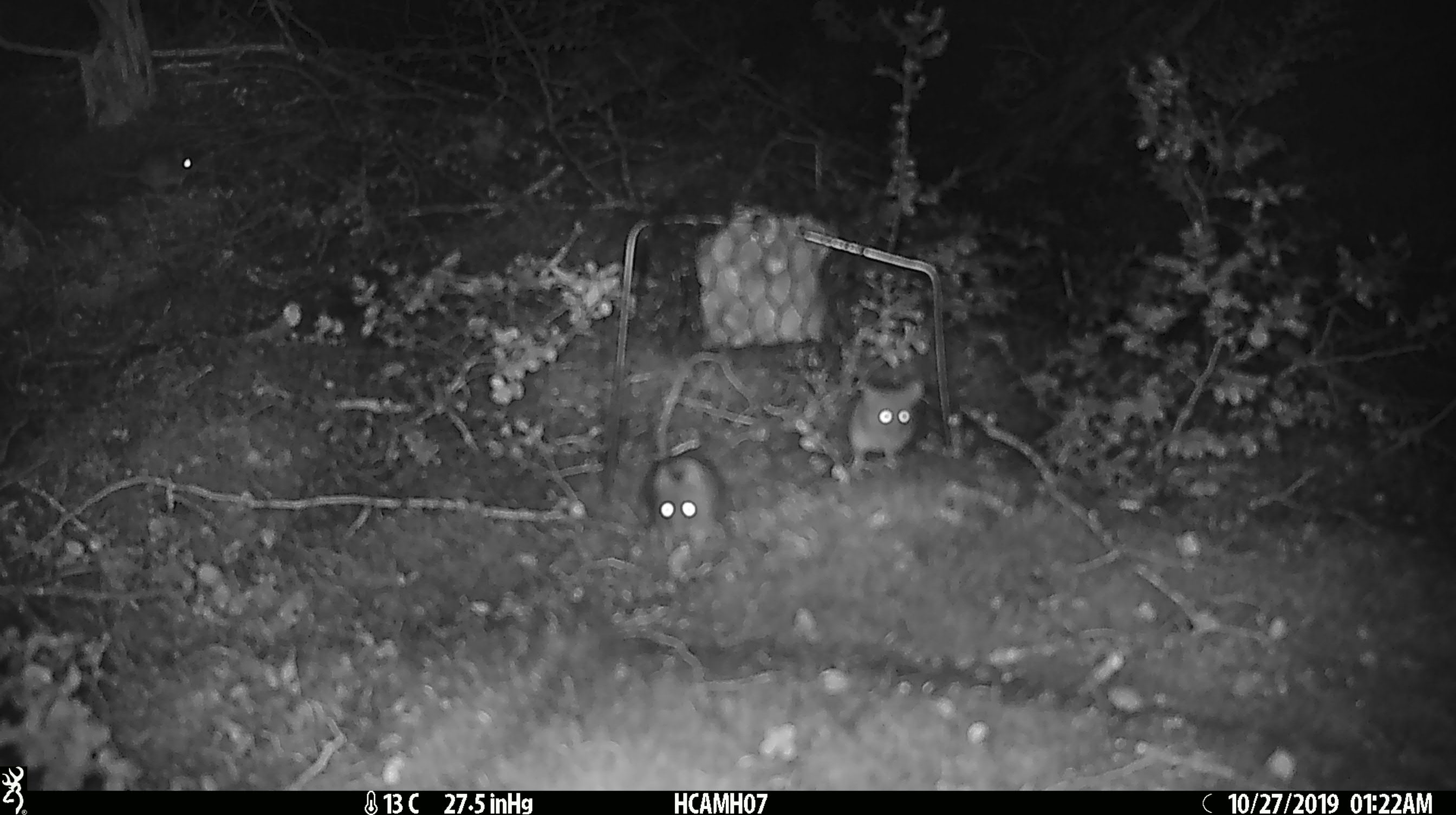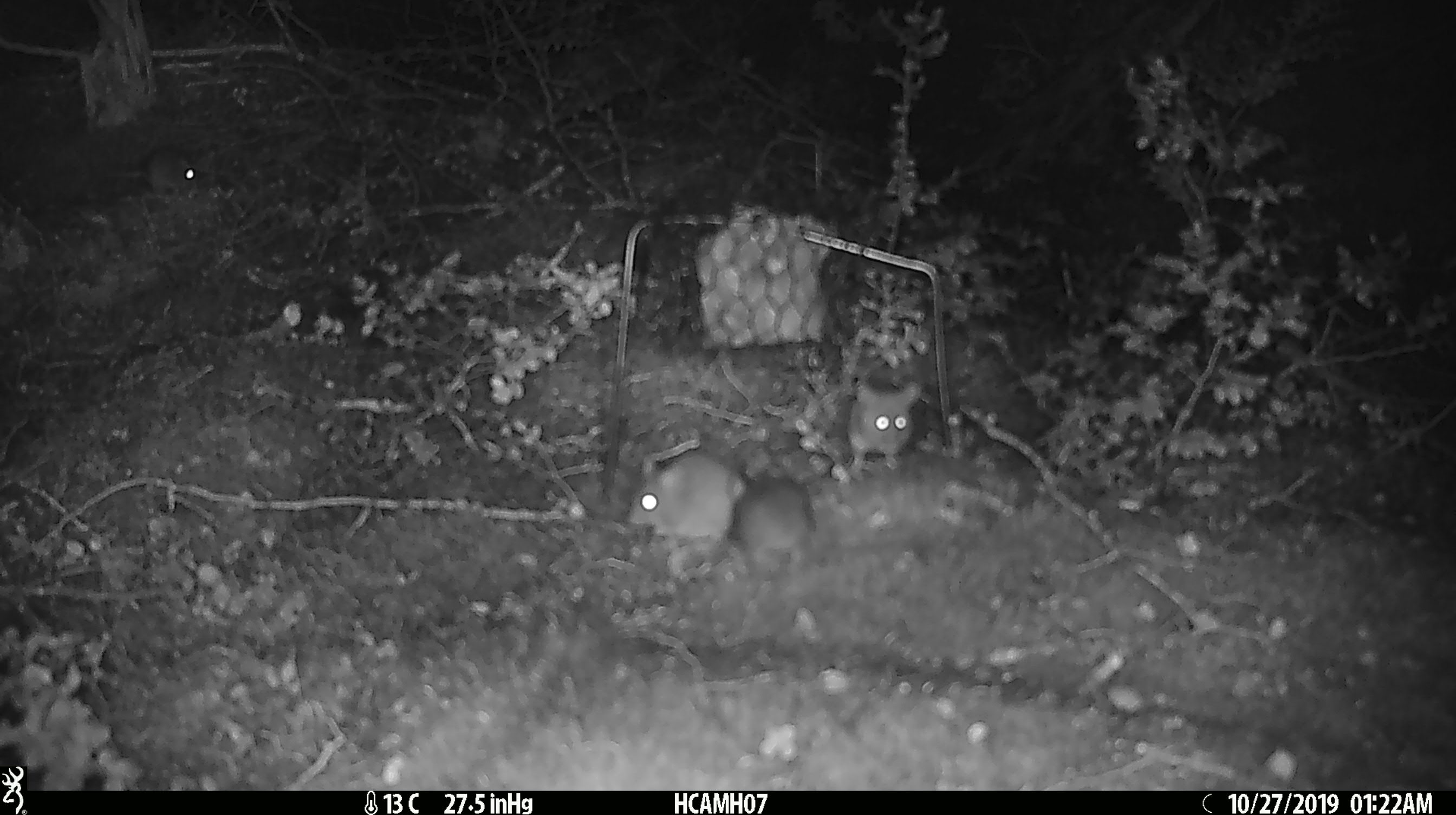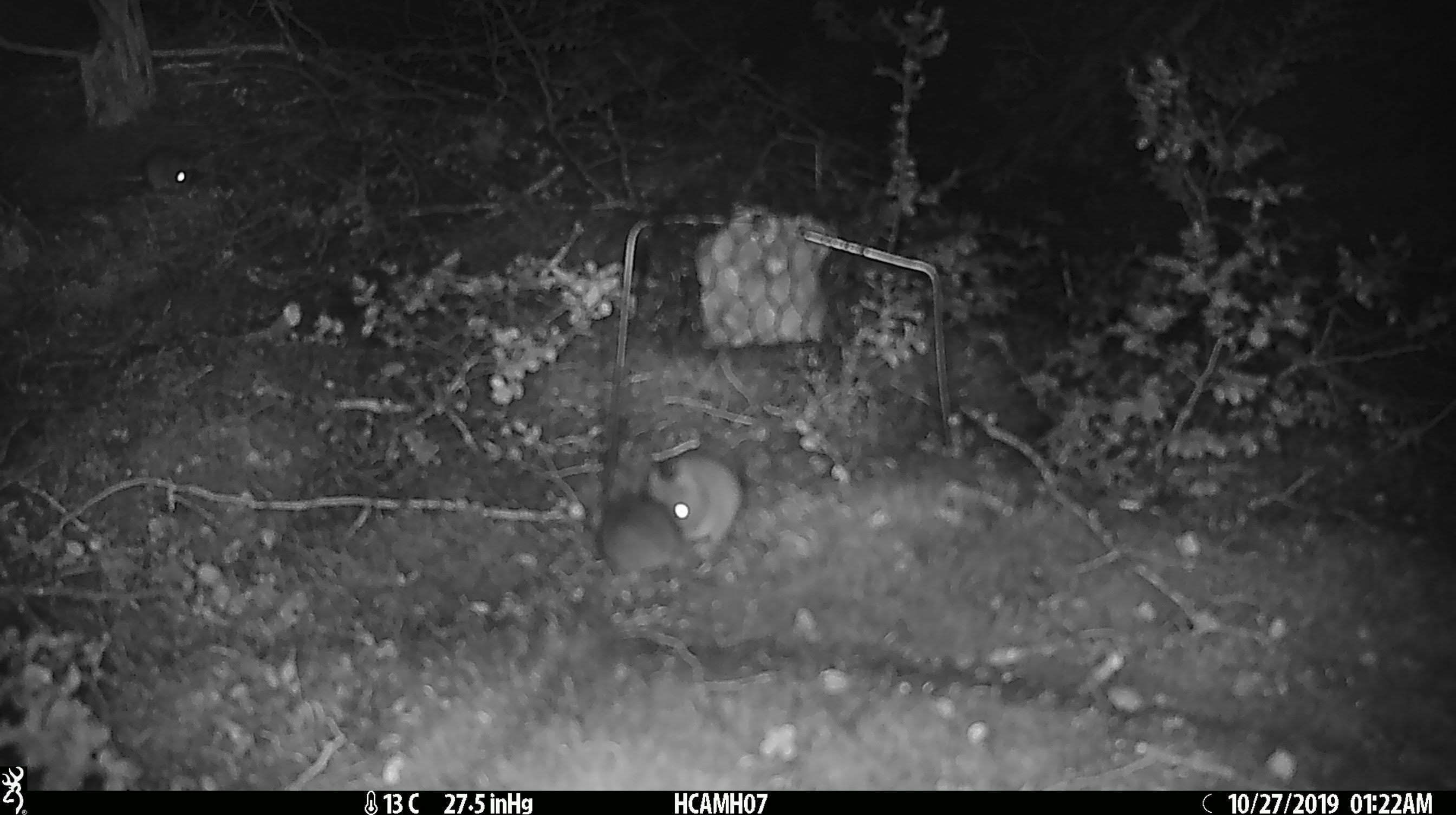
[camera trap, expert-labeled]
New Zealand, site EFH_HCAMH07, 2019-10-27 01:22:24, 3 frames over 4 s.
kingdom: Animalia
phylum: Chordata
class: Mammalia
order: Rodentia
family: Muridae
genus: Mus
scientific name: Mus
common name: mouse